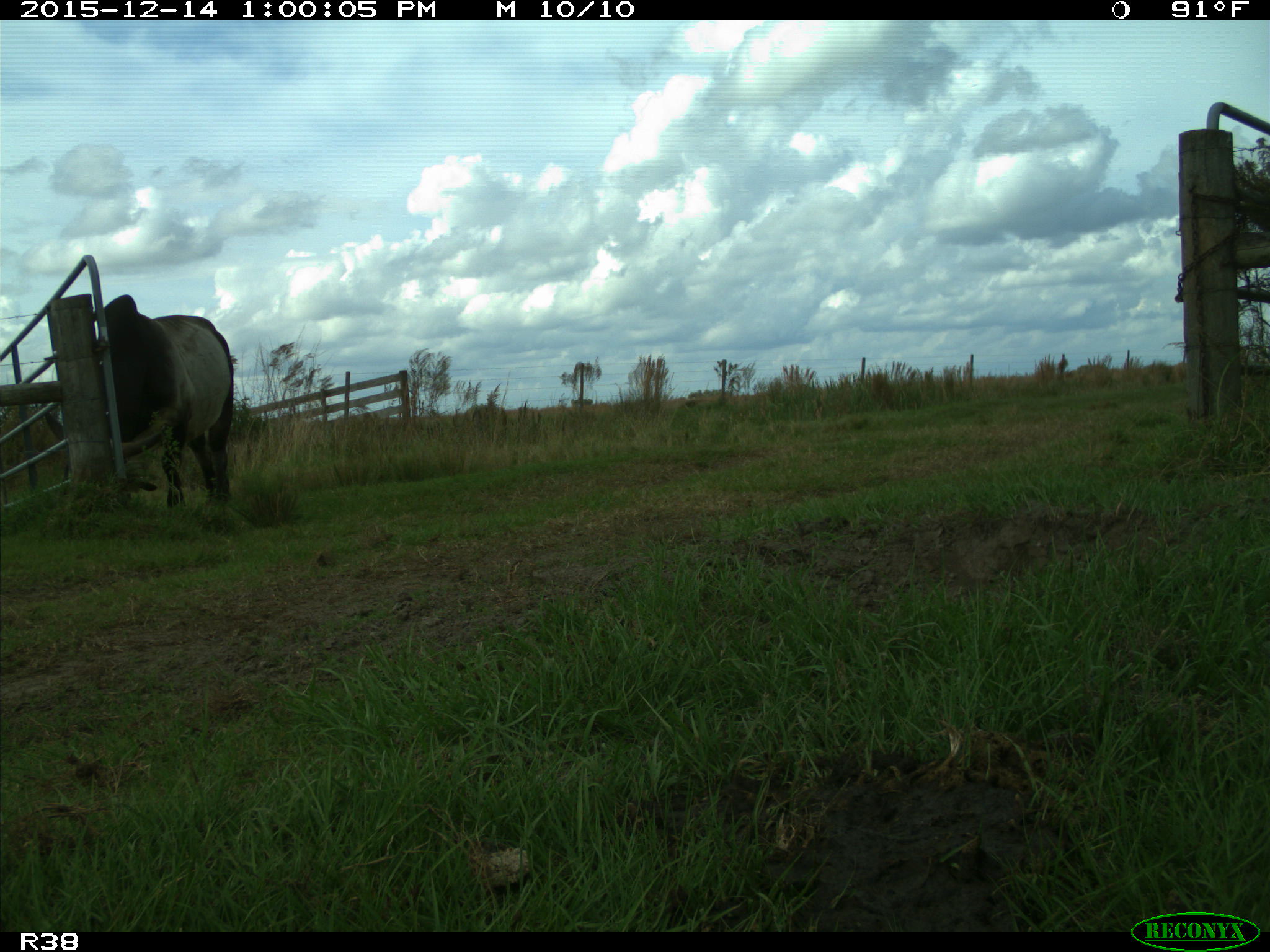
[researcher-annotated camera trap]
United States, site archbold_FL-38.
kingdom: Animalia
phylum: Chordata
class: Mammalia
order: Artiodactyla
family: Bovidae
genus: Bos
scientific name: Bos taurus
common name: domestic cow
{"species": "Bos taurus (domestic cow)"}